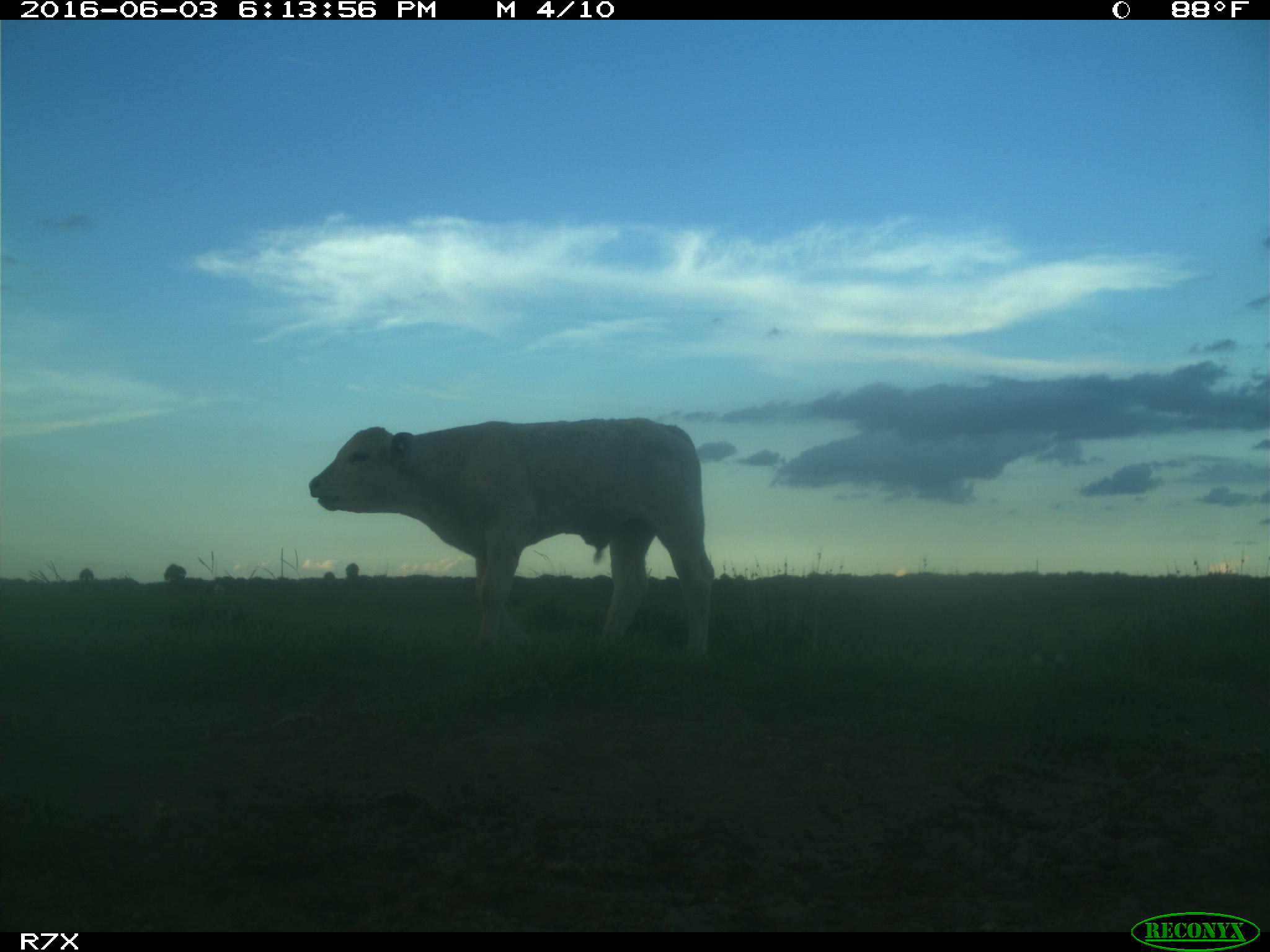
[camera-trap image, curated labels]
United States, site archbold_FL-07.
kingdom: Animalia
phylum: Chordata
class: Mammalia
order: Artiodactyla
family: Bovidae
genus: Bos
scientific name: Bos taurus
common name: domestic cow